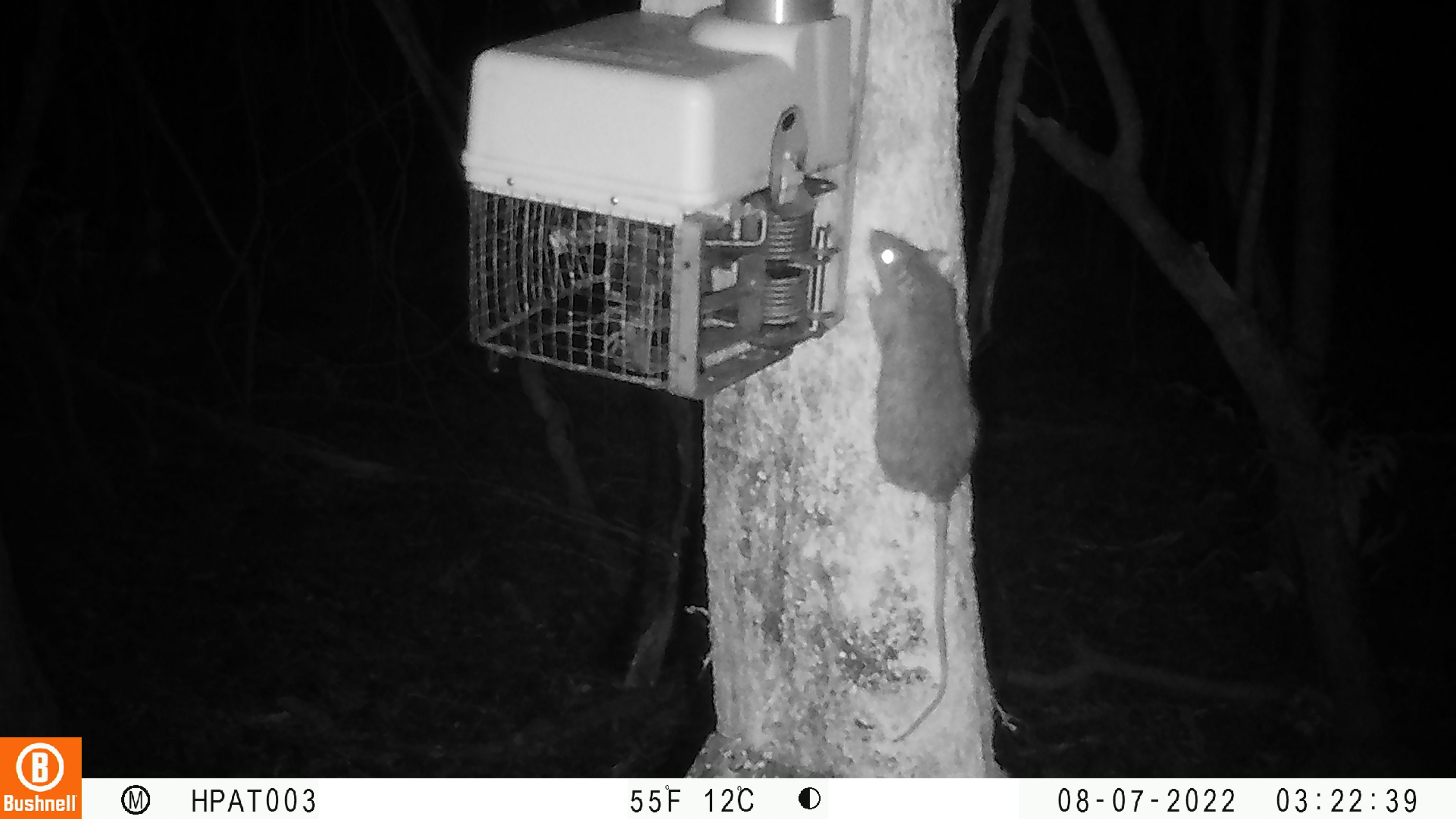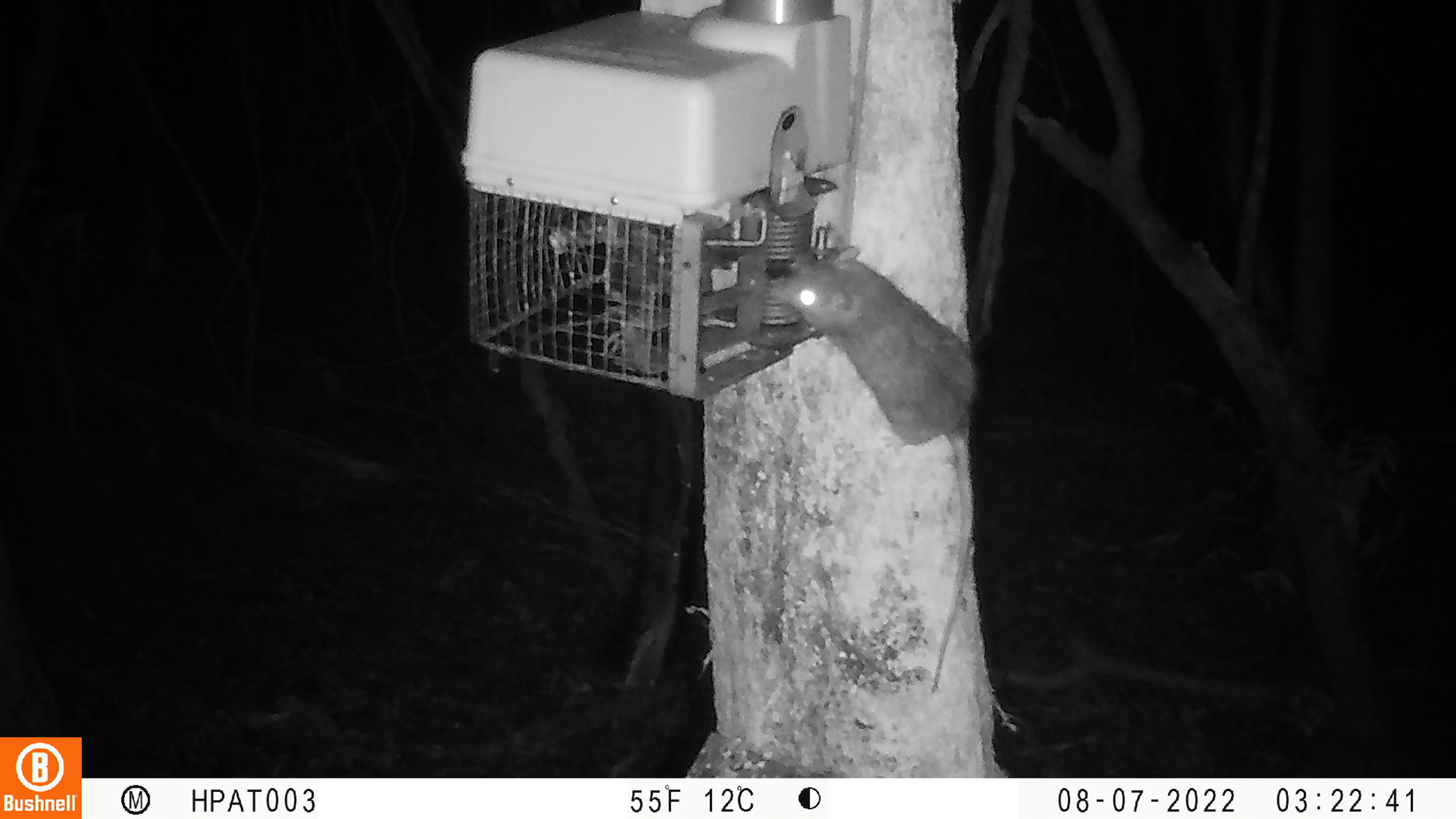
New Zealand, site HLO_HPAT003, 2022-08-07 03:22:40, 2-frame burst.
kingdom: Animalia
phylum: Chordata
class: Mammalia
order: Rodentia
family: Muridae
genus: Rattus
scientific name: Rattus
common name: rat